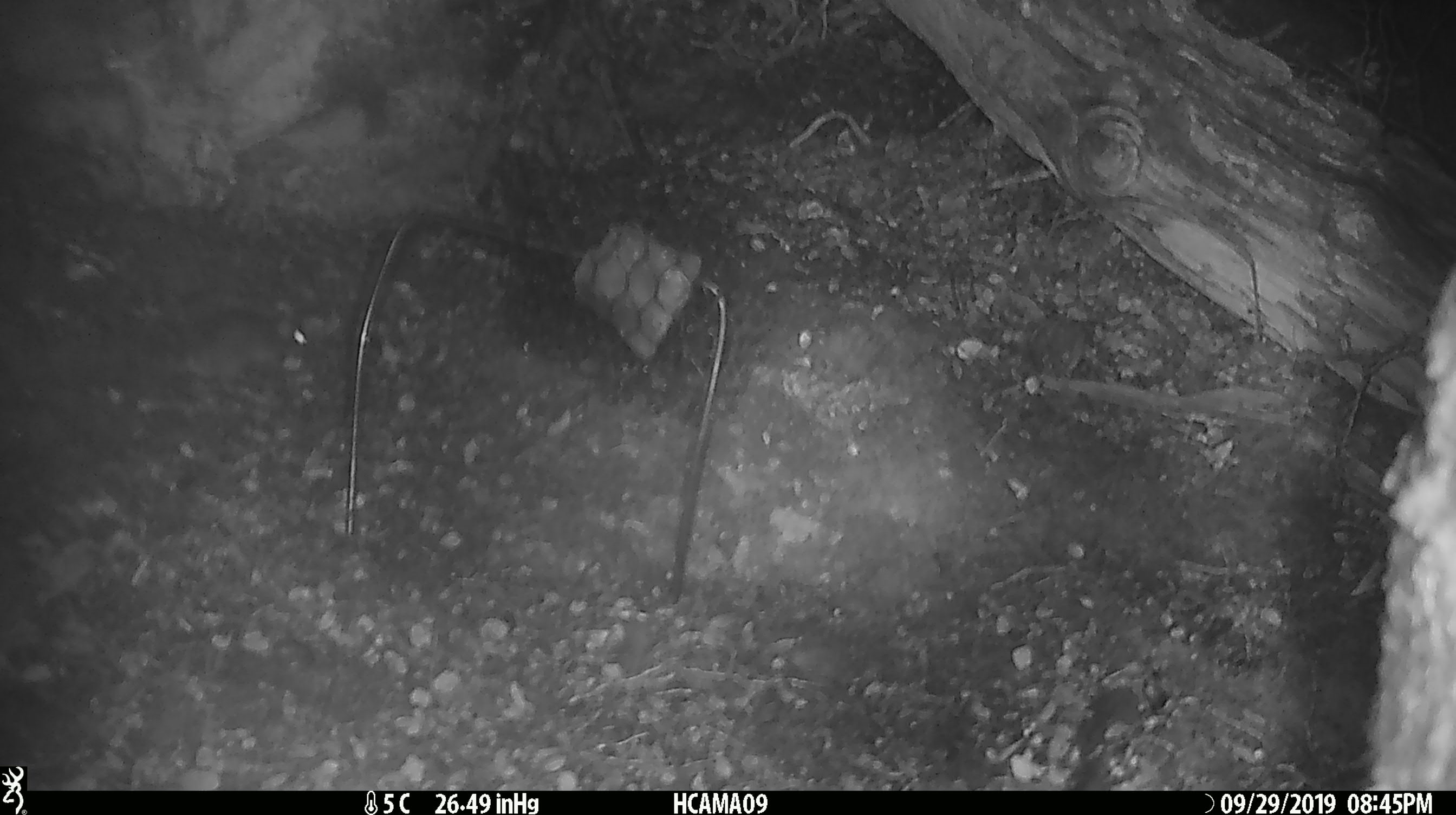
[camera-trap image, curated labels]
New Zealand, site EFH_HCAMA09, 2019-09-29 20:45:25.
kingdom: Animalia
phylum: Chordata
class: Mammalia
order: Rodentia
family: Muridae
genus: Mus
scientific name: Mus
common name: mouse